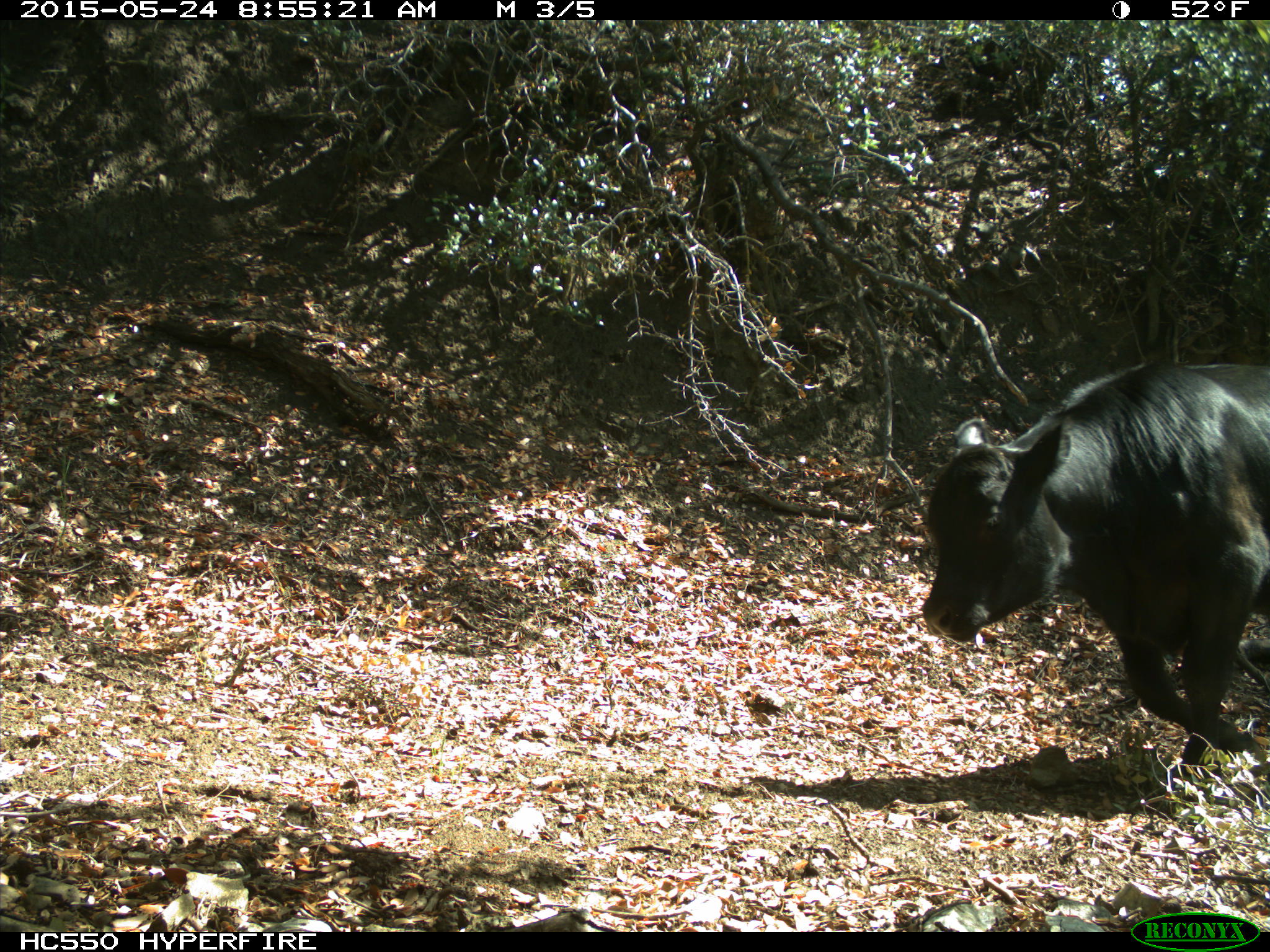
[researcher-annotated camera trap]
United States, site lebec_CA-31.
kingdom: Animalia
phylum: Chordata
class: Mammalia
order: Artiodactyla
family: Bovidae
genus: Bos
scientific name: Bos taurus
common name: domestic cow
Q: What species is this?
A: Bos taurus (domestic cow).